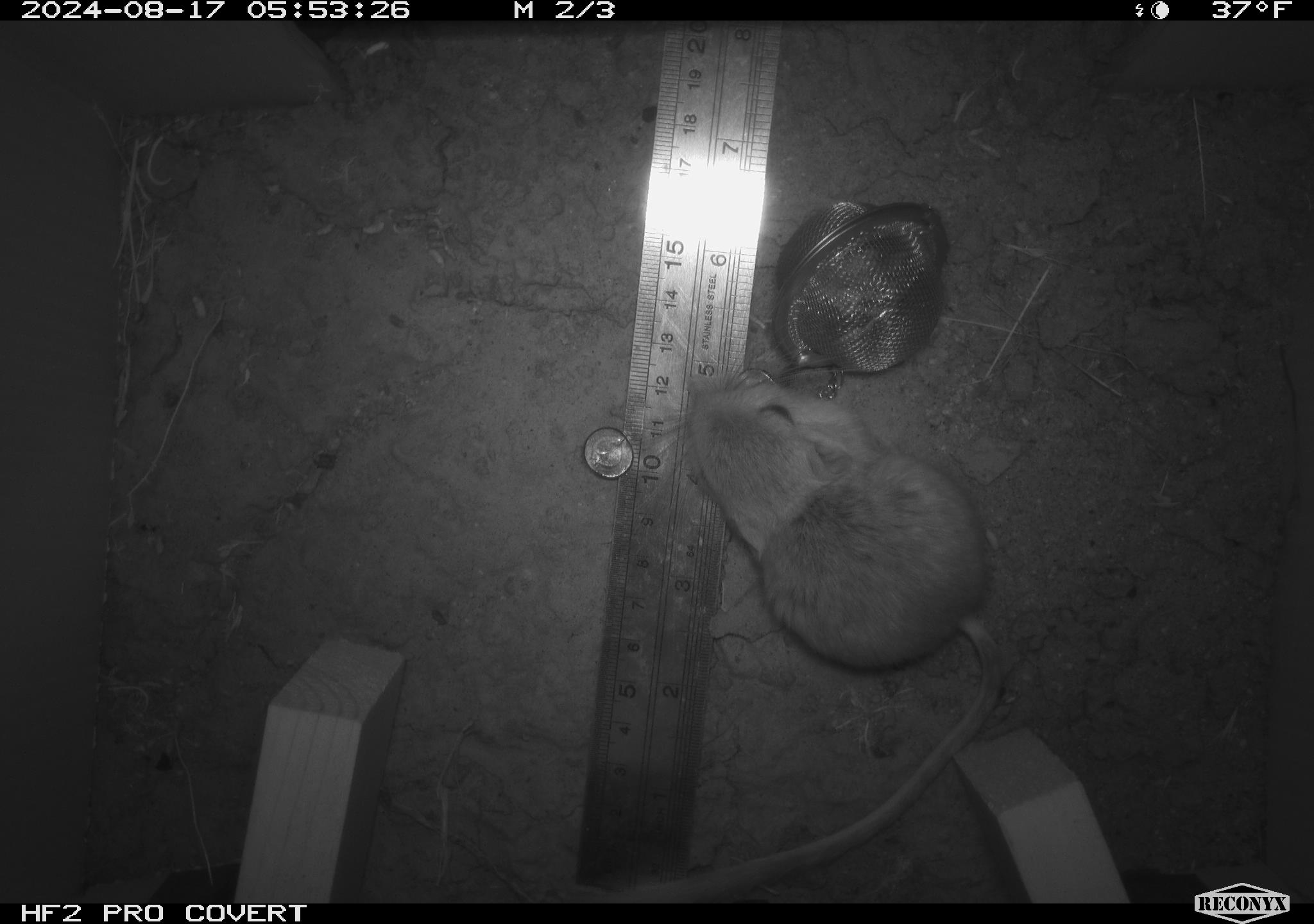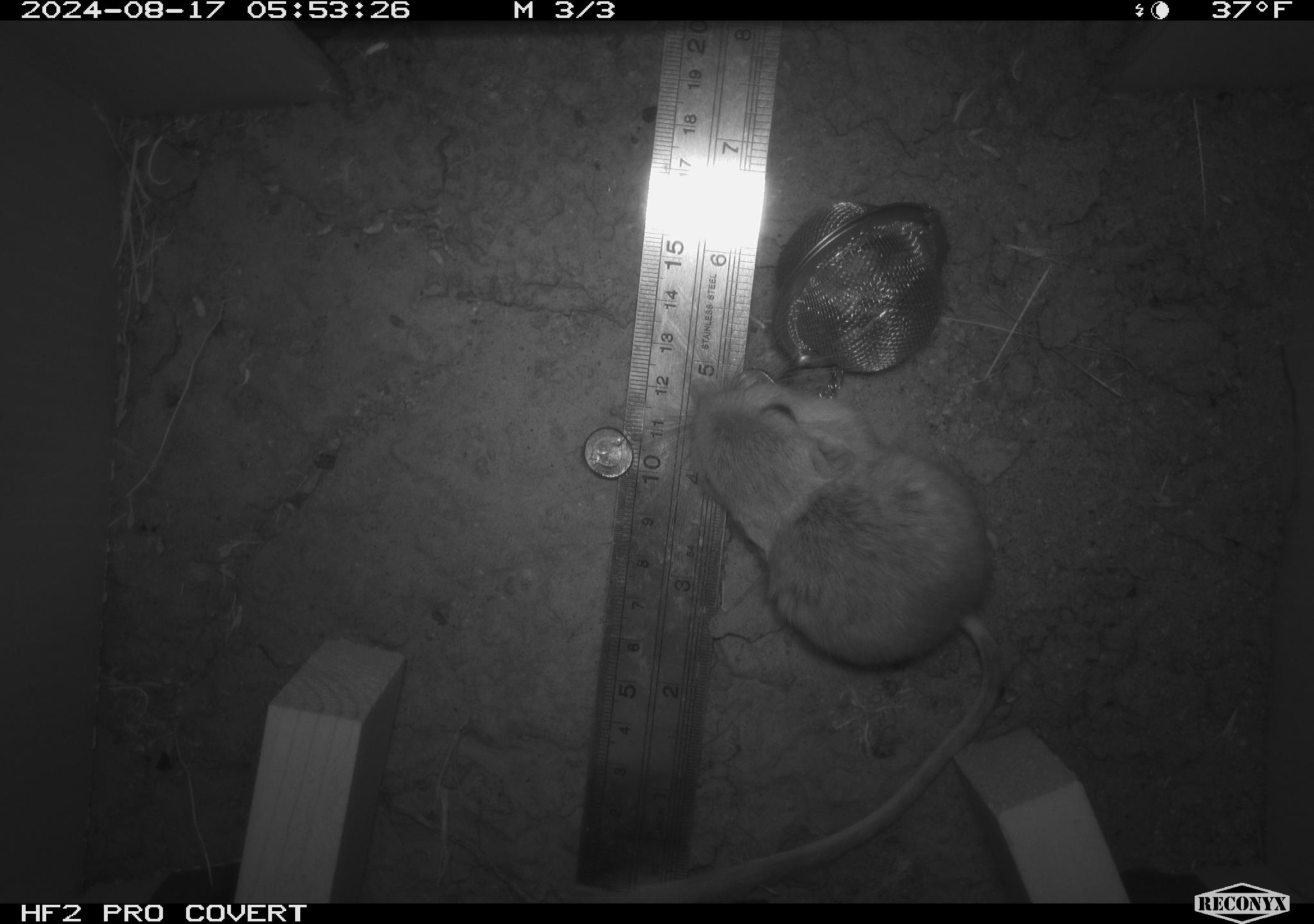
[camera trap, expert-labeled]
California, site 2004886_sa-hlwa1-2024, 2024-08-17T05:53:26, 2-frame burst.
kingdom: Animalia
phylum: Chordata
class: Mammalia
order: Rodentia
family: Heteromyidae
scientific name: Heteromyidae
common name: kangaroo rats and pocket mice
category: heteromyidae family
Heteromyidae family (kangaroo rats and pocket mice) (Heteromyidae).